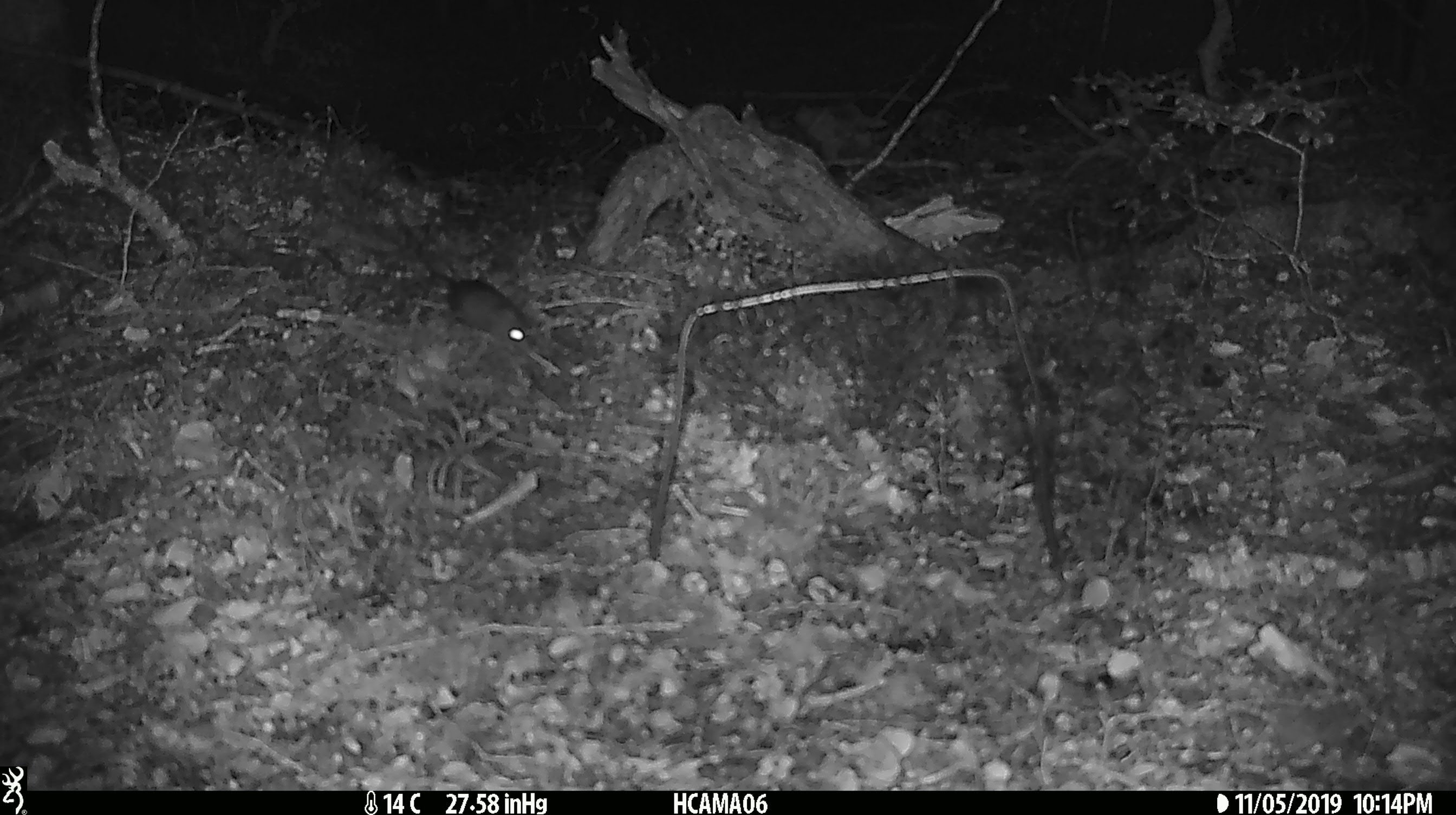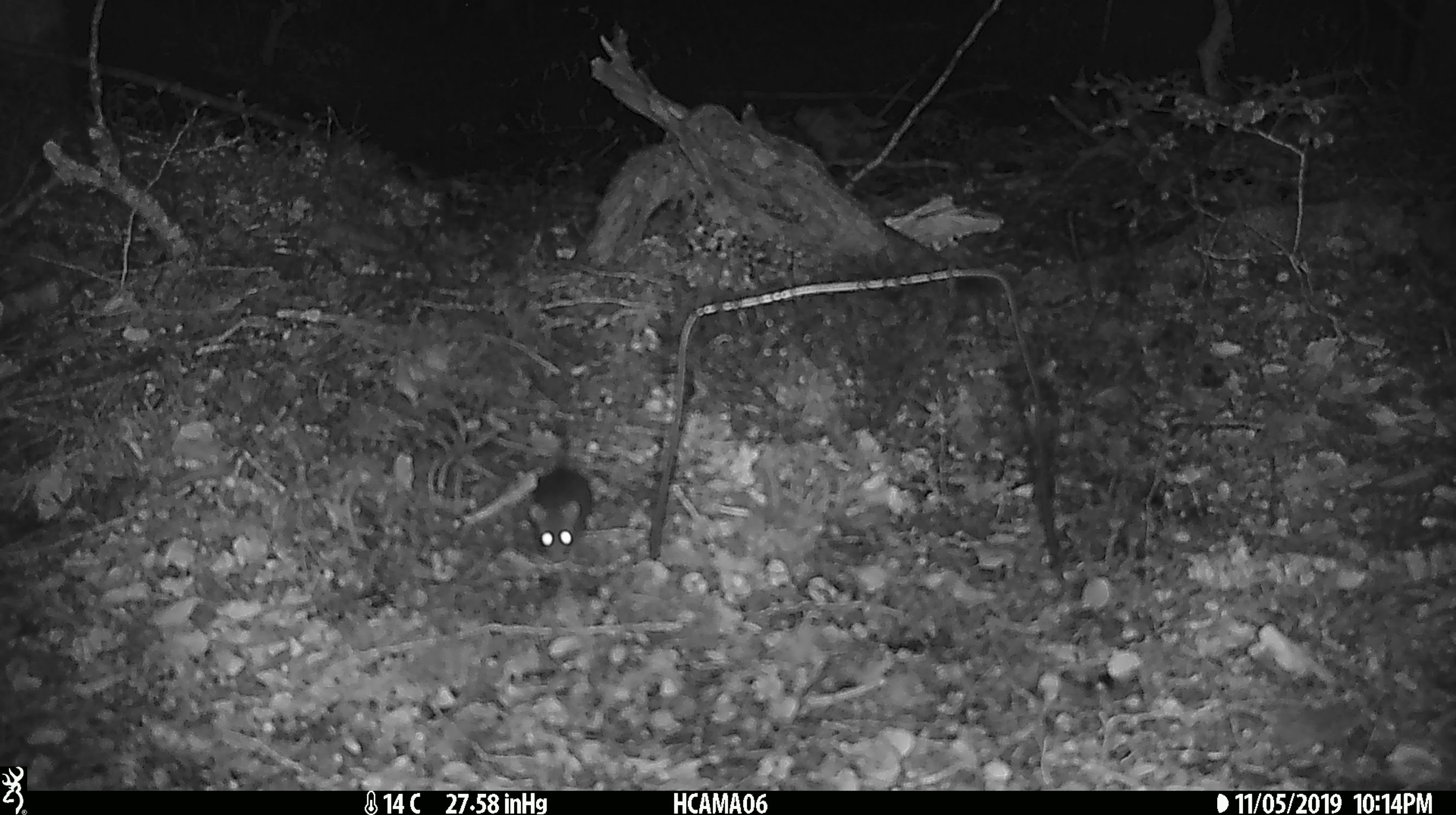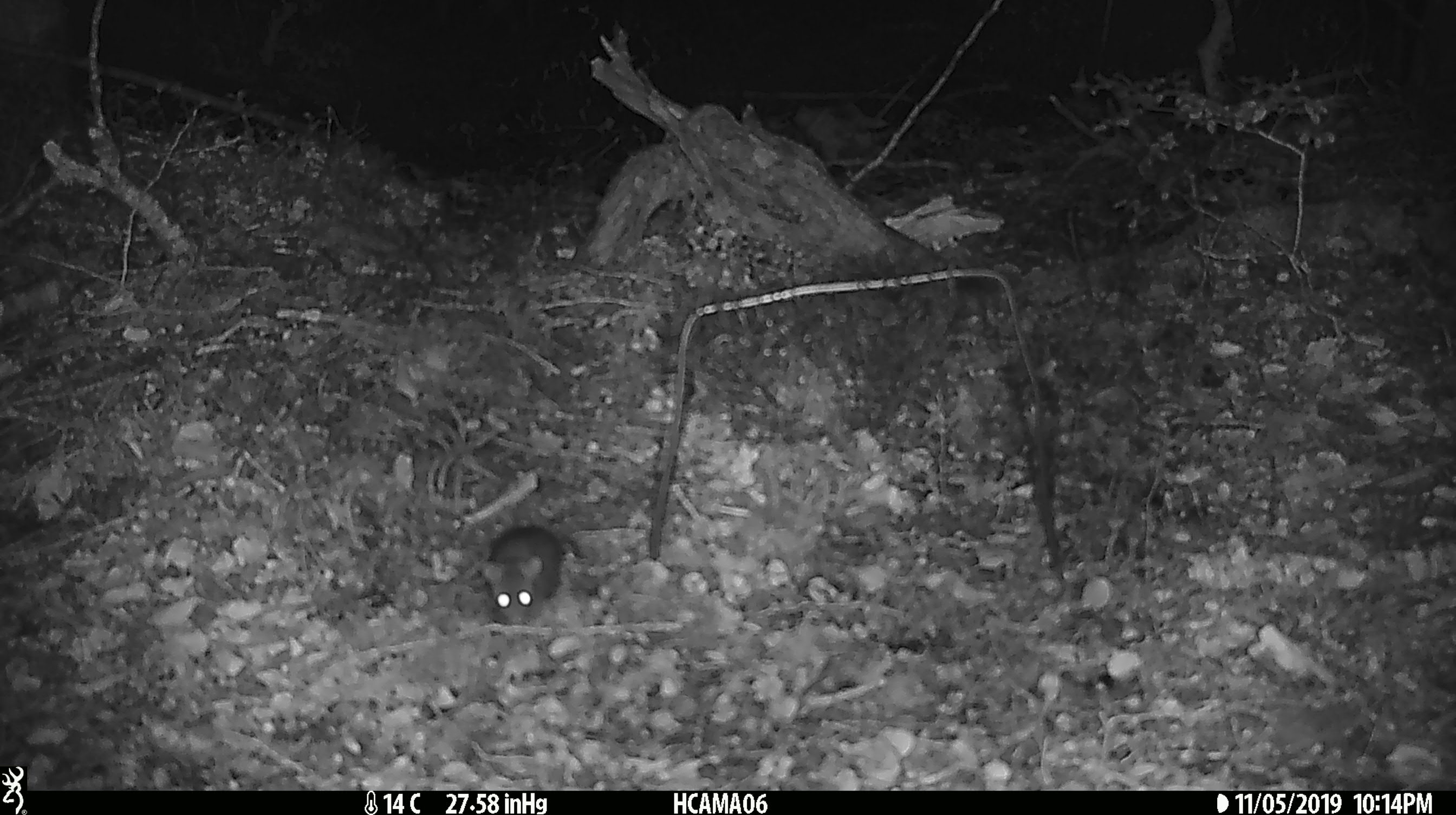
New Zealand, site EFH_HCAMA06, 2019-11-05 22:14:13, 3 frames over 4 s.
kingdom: Animalia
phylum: Chordata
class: Mammalia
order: Rodentia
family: Muridae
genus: Mus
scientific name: Mus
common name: mouse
Mouse (Mus).